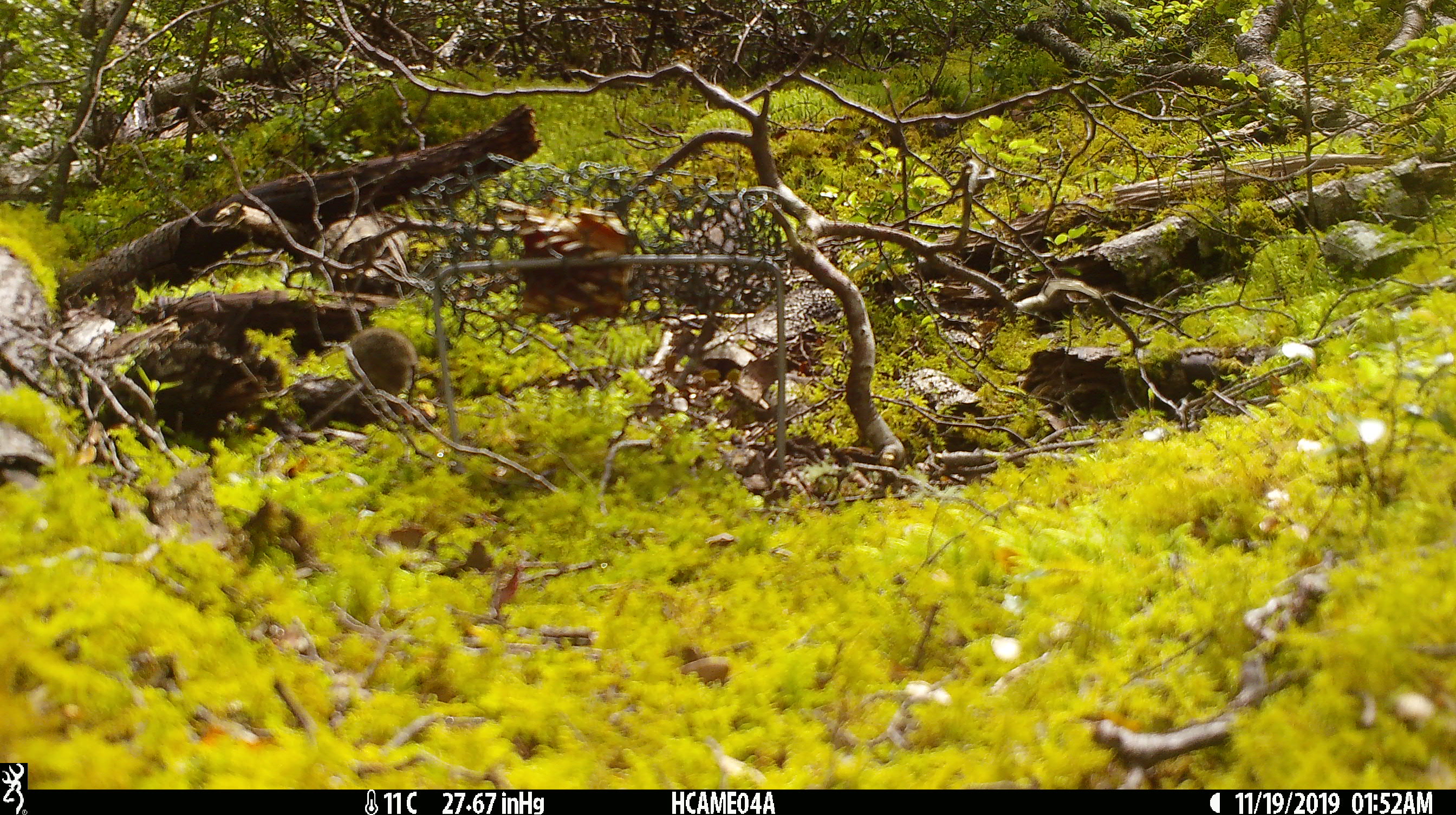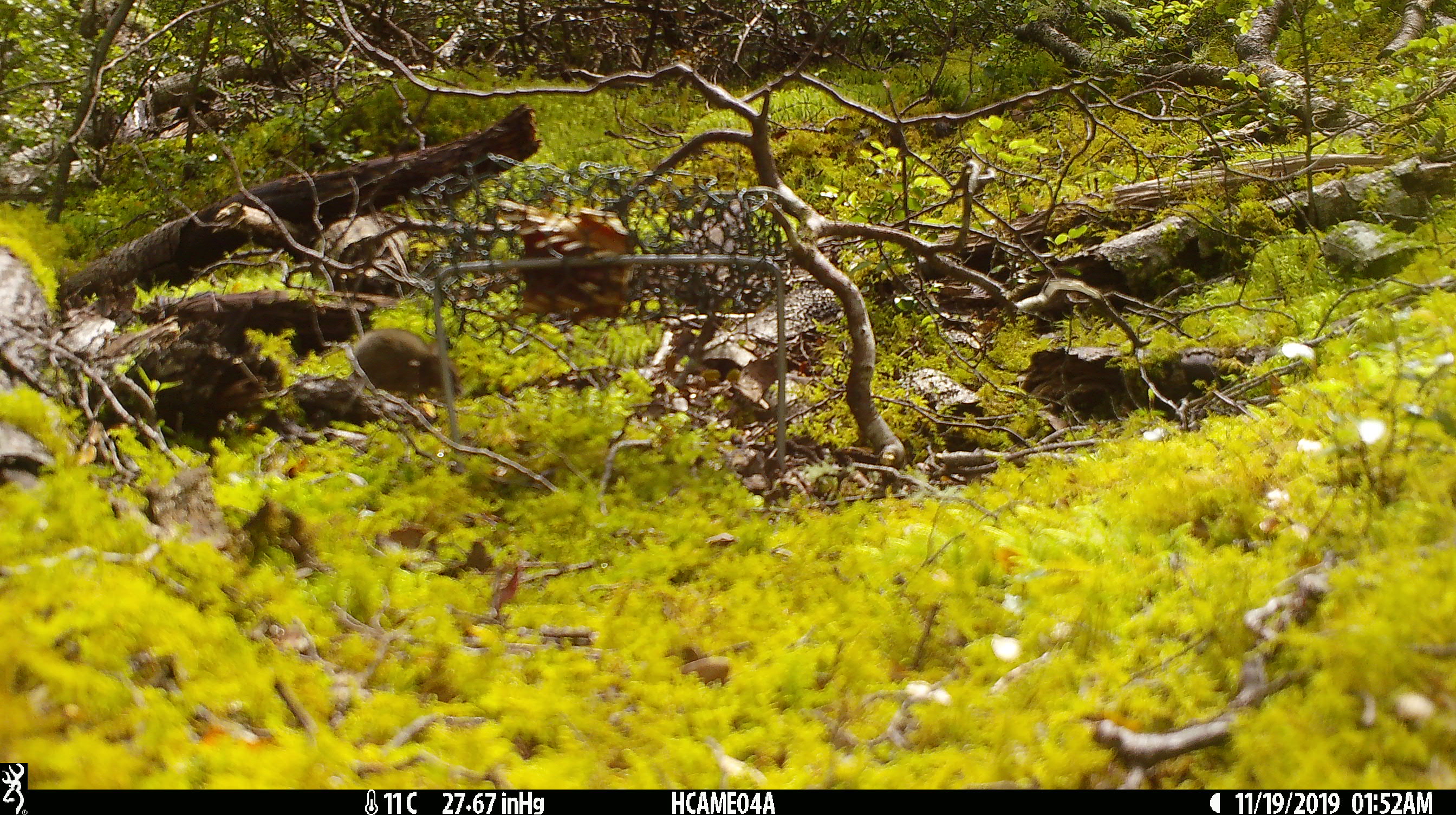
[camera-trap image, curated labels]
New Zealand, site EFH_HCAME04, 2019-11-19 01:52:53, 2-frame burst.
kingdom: Animalia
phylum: Chordata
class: Mammalia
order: Rodentia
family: Muridae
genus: Mus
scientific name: Mus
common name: mouse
Mouse (Mus).